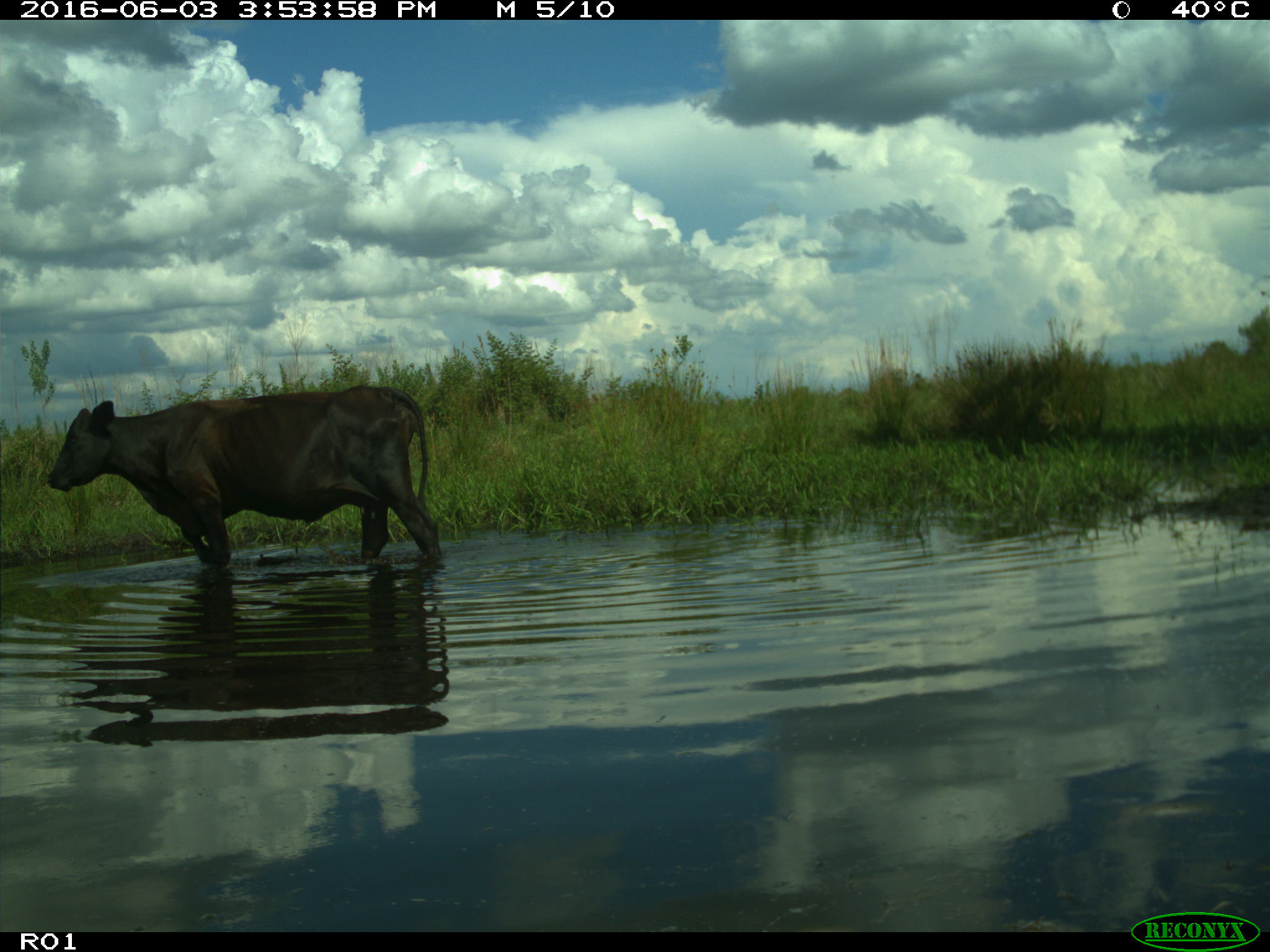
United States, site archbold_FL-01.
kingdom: Animalia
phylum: Chordata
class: Mammalia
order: Artiodactyla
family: Bovidae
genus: Bos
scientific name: Bos taurus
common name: domestic cow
Bos taurus (domestic cow).